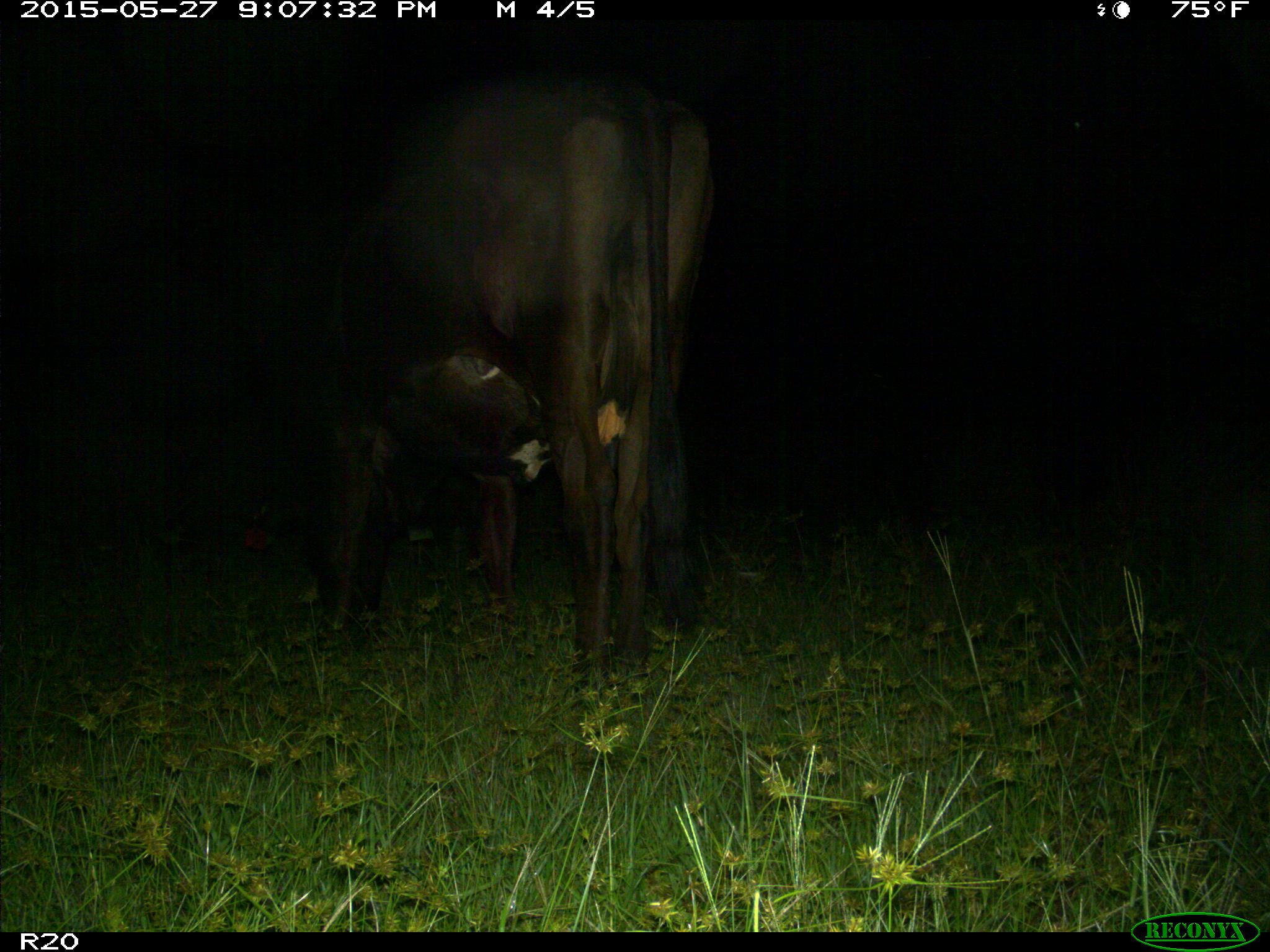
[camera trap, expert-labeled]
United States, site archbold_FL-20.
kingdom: Animalia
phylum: Chordata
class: Mammalia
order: Artiodactyla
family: Bovidae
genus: Bos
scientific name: Bos taurus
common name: domestic cow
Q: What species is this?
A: Bos taurus (domestic cow).